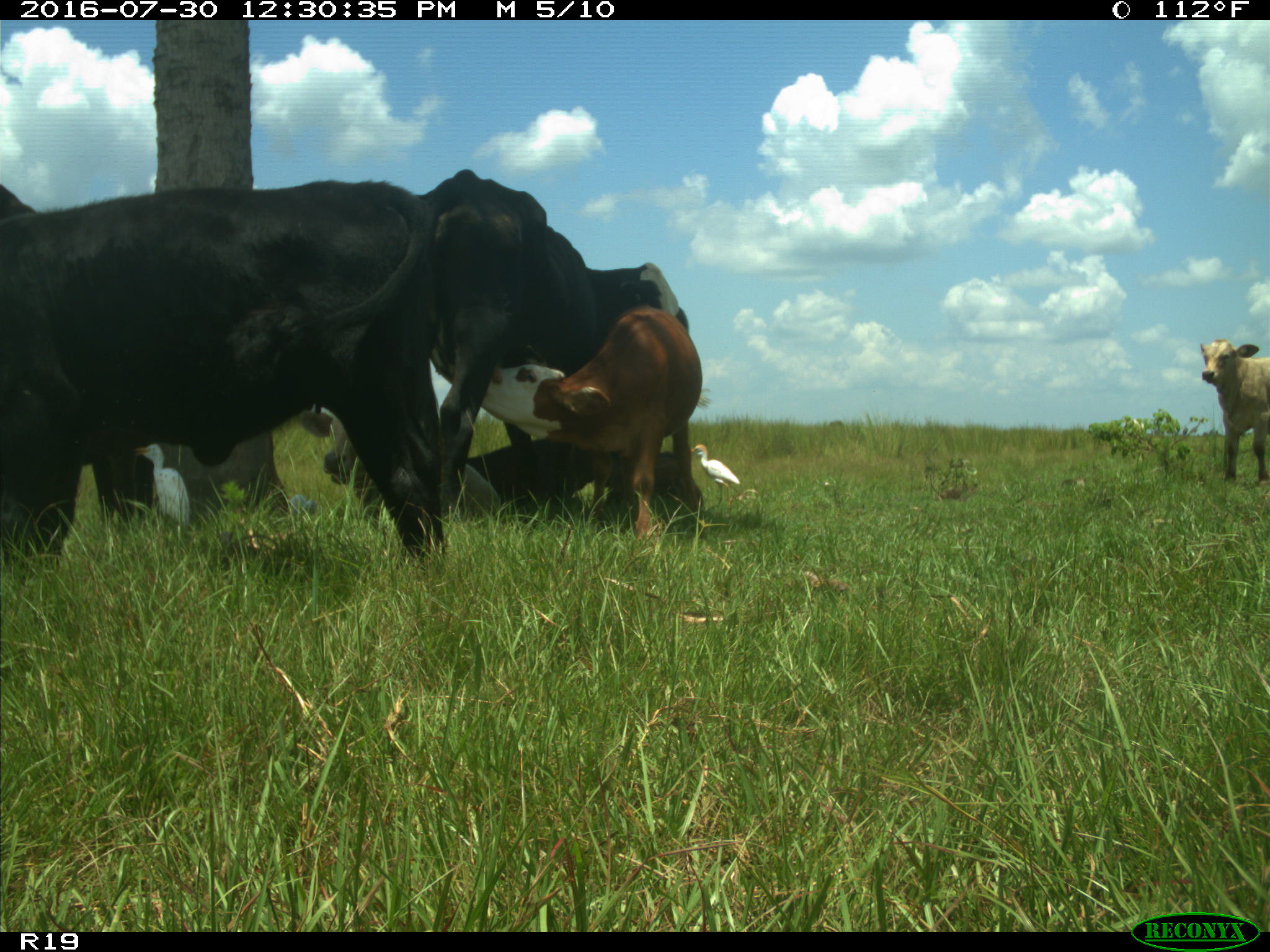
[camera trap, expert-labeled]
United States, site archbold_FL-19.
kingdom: Animalia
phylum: Chordata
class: Mammalia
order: Artiodactyla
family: Bovidae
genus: Bos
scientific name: Bos taurus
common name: domestic cow